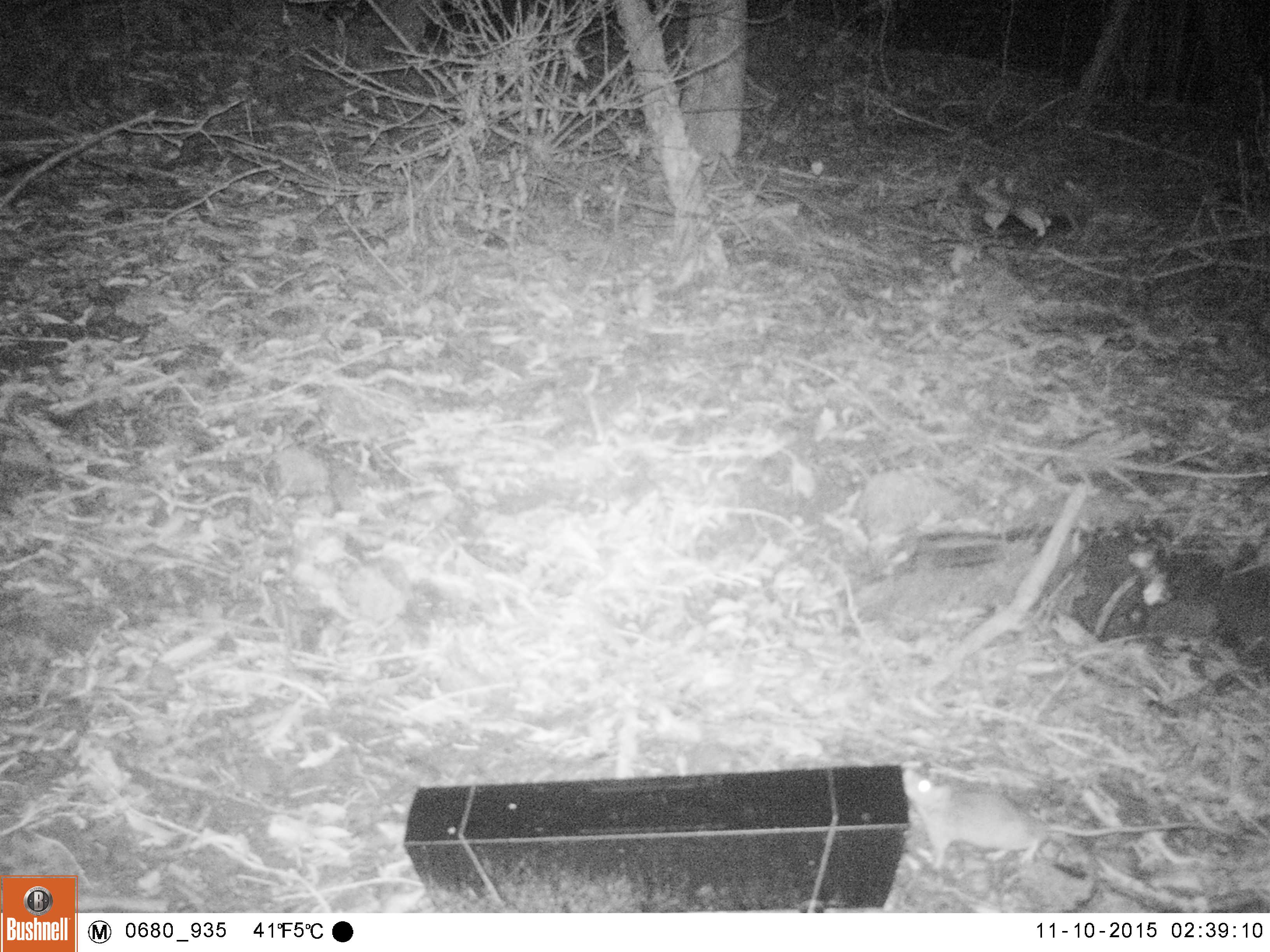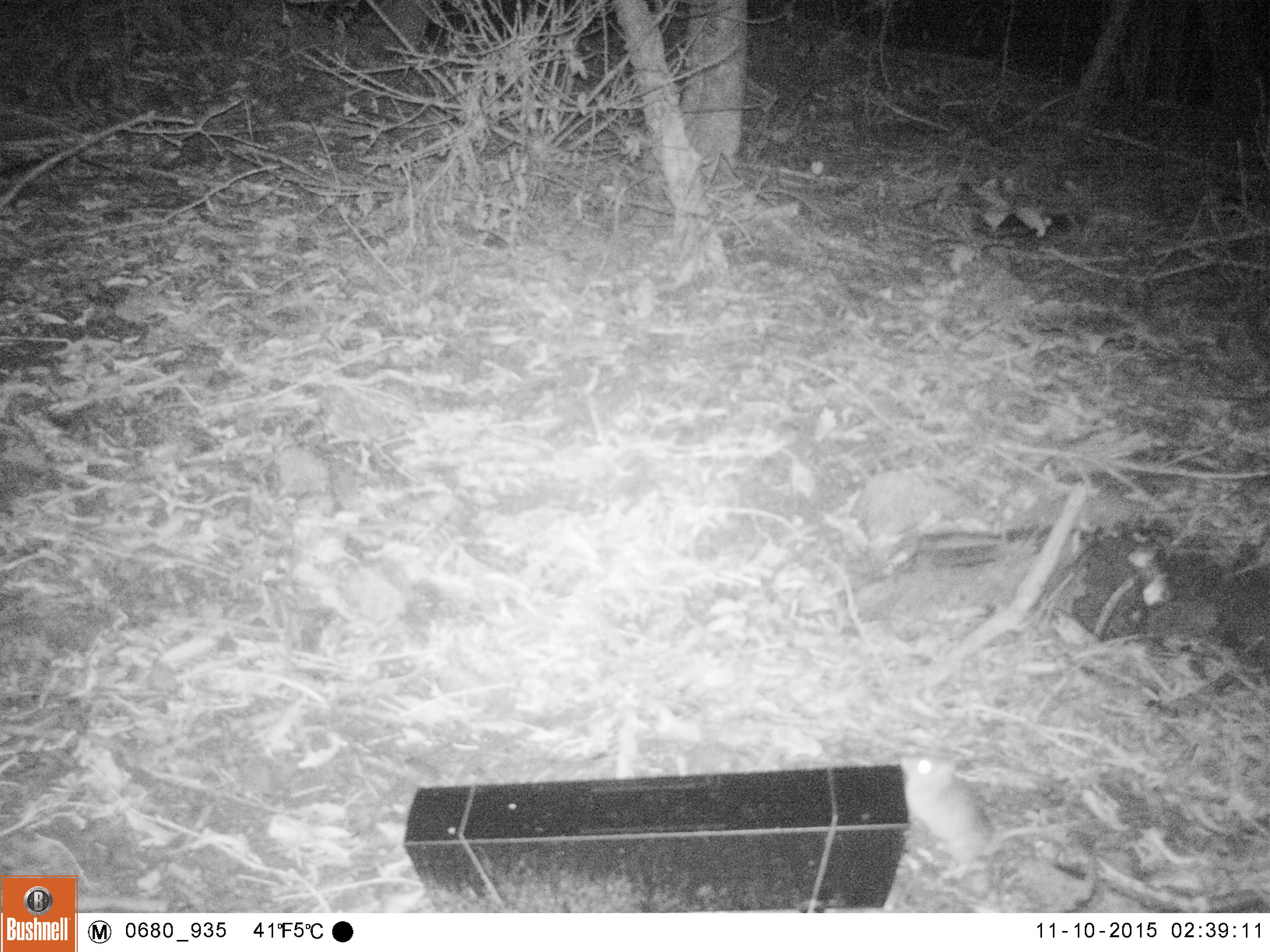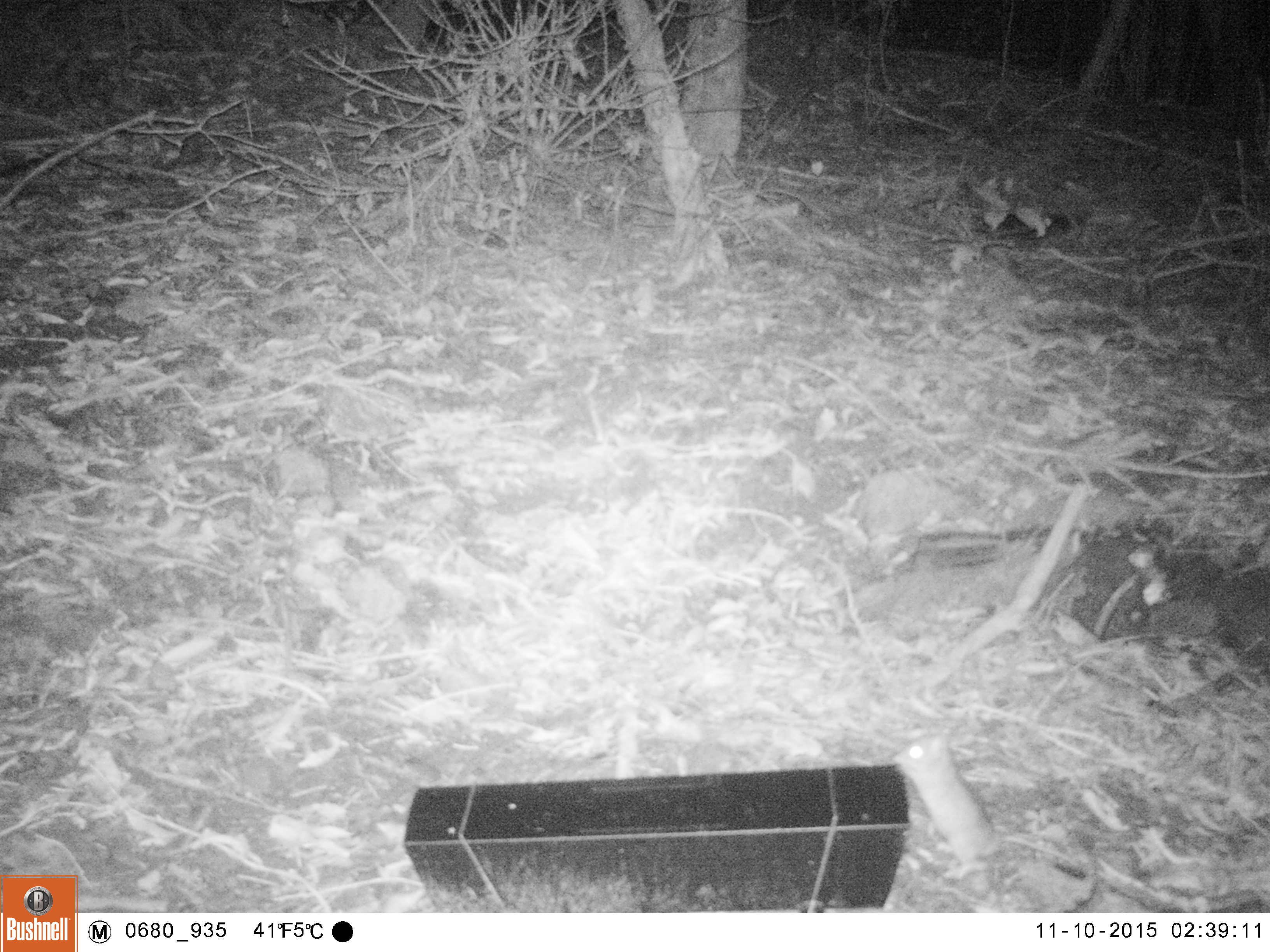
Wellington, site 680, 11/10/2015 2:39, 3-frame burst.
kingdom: Animalia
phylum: Chordata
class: Mammalia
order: Rodentia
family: Muridae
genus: Rattus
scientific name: Rattus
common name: rat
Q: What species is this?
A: Rat (Rattus).